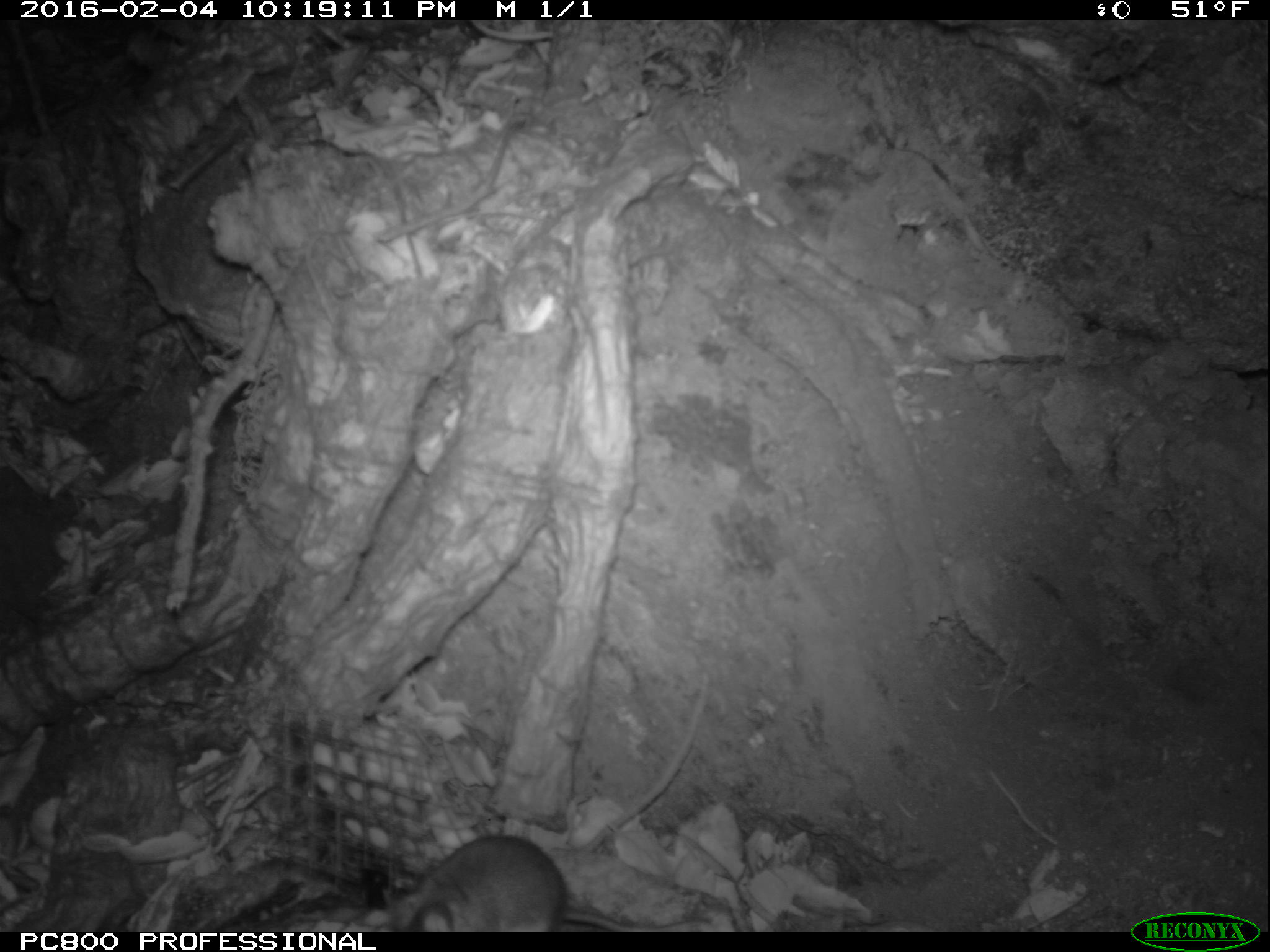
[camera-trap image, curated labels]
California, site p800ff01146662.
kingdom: Animalia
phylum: Chordata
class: Mammalia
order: Rodentia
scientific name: Rodentia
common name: rodent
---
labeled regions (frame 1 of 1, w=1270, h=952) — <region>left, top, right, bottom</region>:
rodent: <region>359, 834, 704, 930</region>